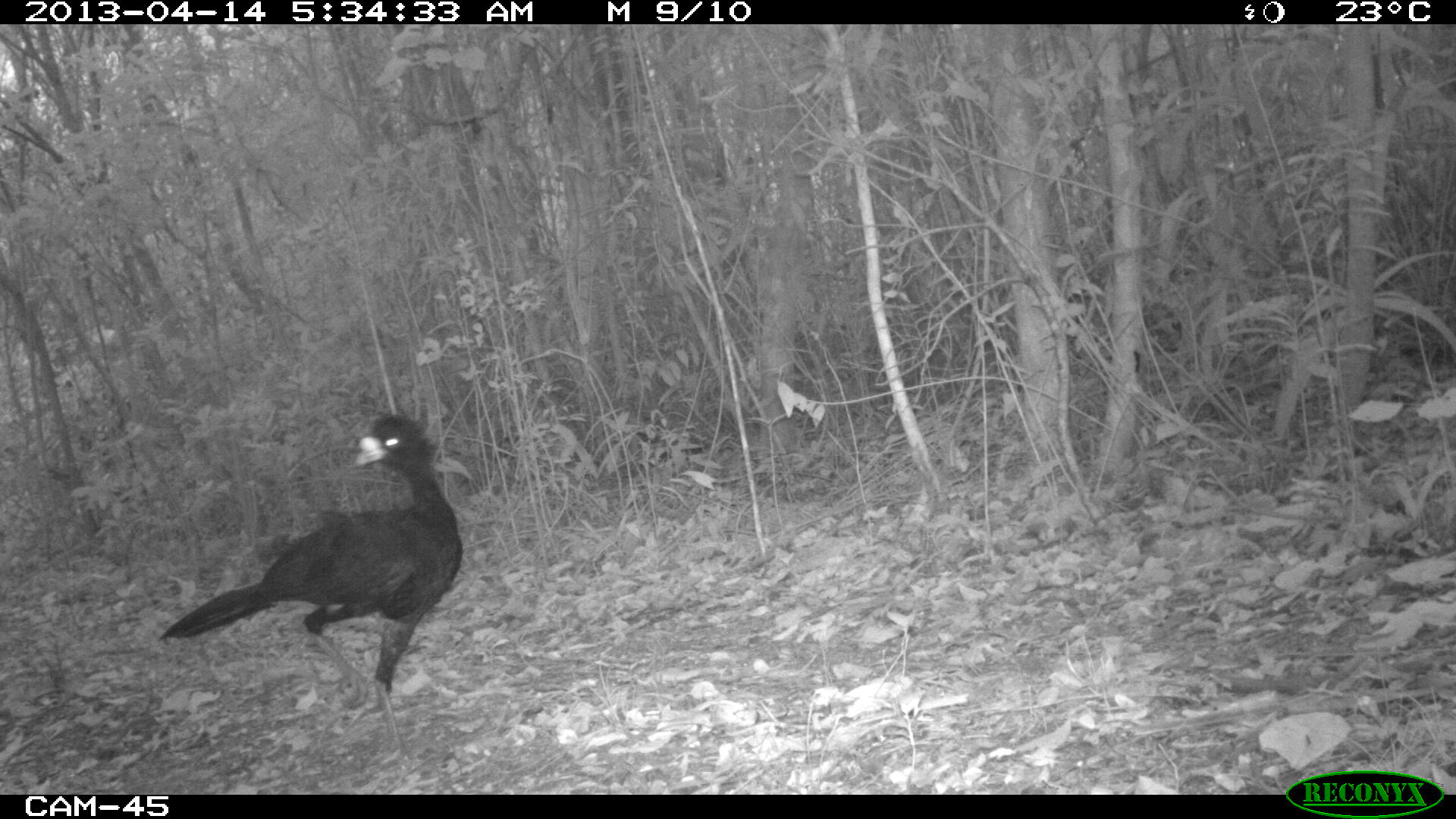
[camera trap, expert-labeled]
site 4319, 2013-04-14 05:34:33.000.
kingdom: Animalia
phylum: Chordata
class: Aves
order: Galliformes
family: Cracidae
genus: Crax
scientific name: Crax rubra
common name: great curassow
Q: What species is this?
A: Crax rubra (great curassow).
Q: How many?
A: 1.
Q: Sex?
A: Male.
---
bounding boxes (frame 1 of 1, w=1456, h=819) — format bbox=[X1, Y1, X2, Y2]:
crax rubra: bbox=[157, 408, 462, 765]